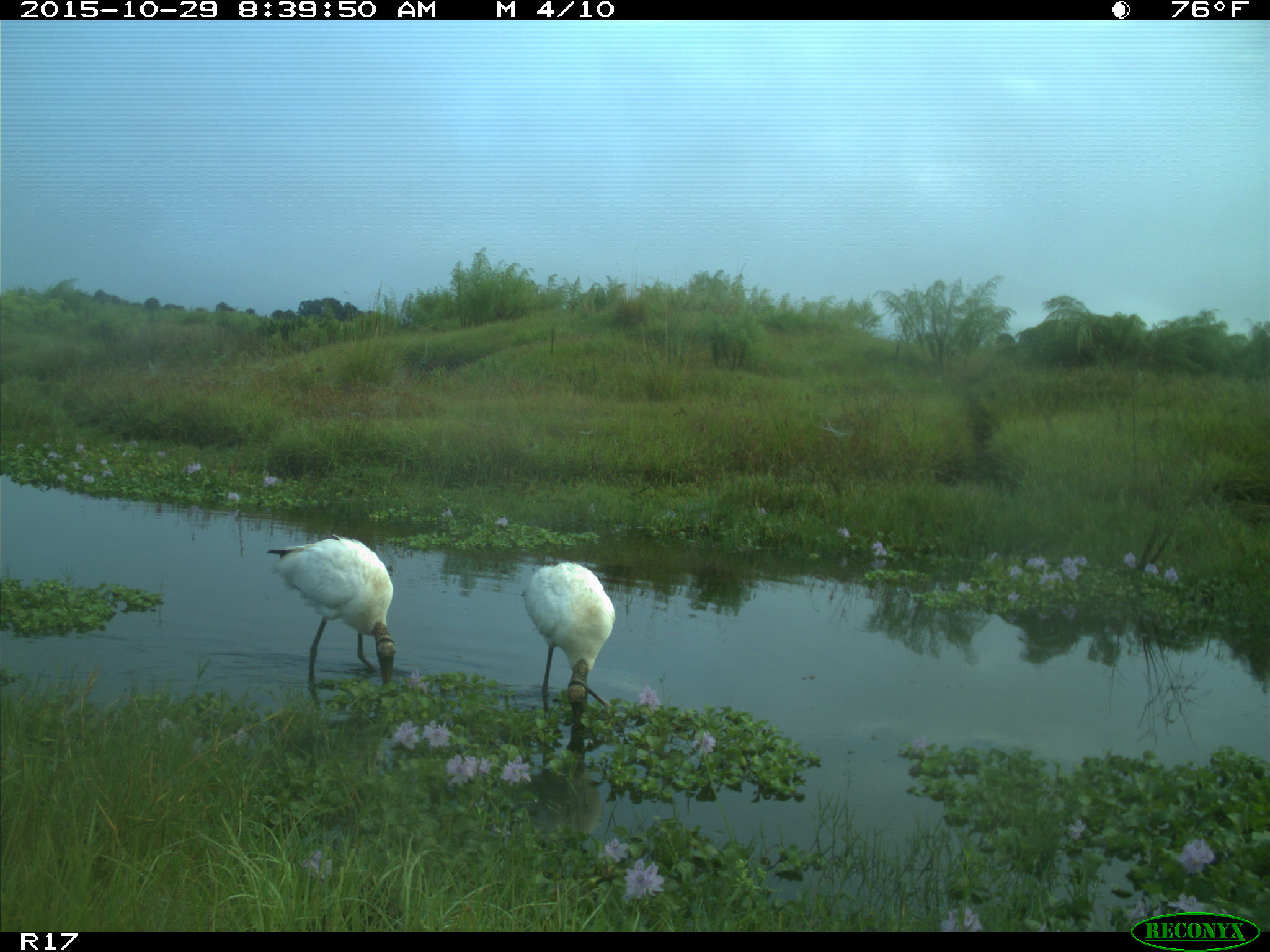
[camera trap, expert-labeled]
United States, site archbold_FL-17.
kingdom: Animalia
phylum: Chordata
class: Aves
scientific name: Aves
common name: birds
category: unidentified bird